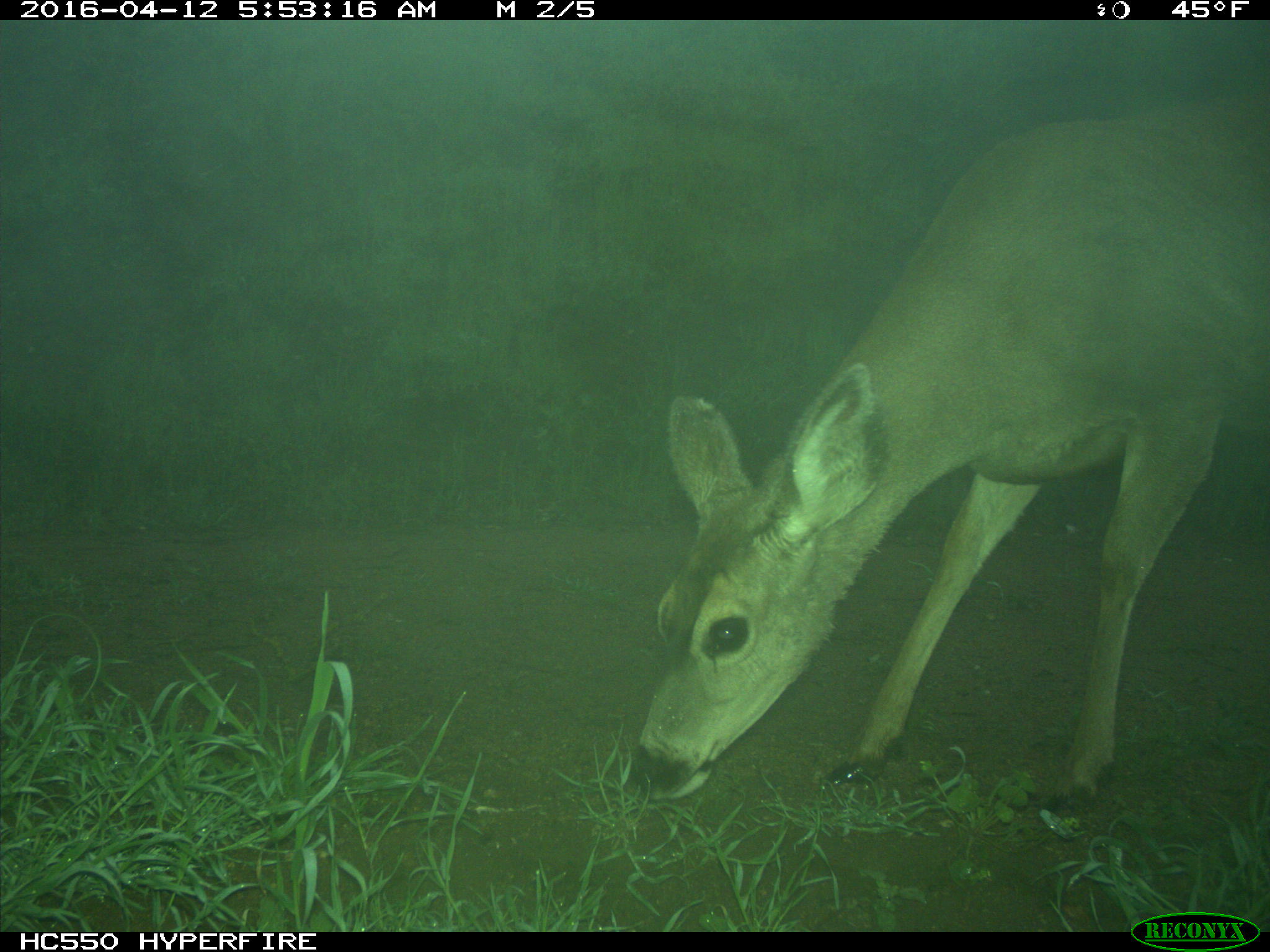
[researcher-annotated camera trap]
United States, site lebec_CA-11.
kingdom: Animalia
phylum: Chordata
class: Mammalia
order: Artiodactyla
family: Cervidae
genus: Odocoileus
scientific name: Odocoileus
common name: deer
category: unidentified deer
Unidentified deer (deer) (Odocoileus).